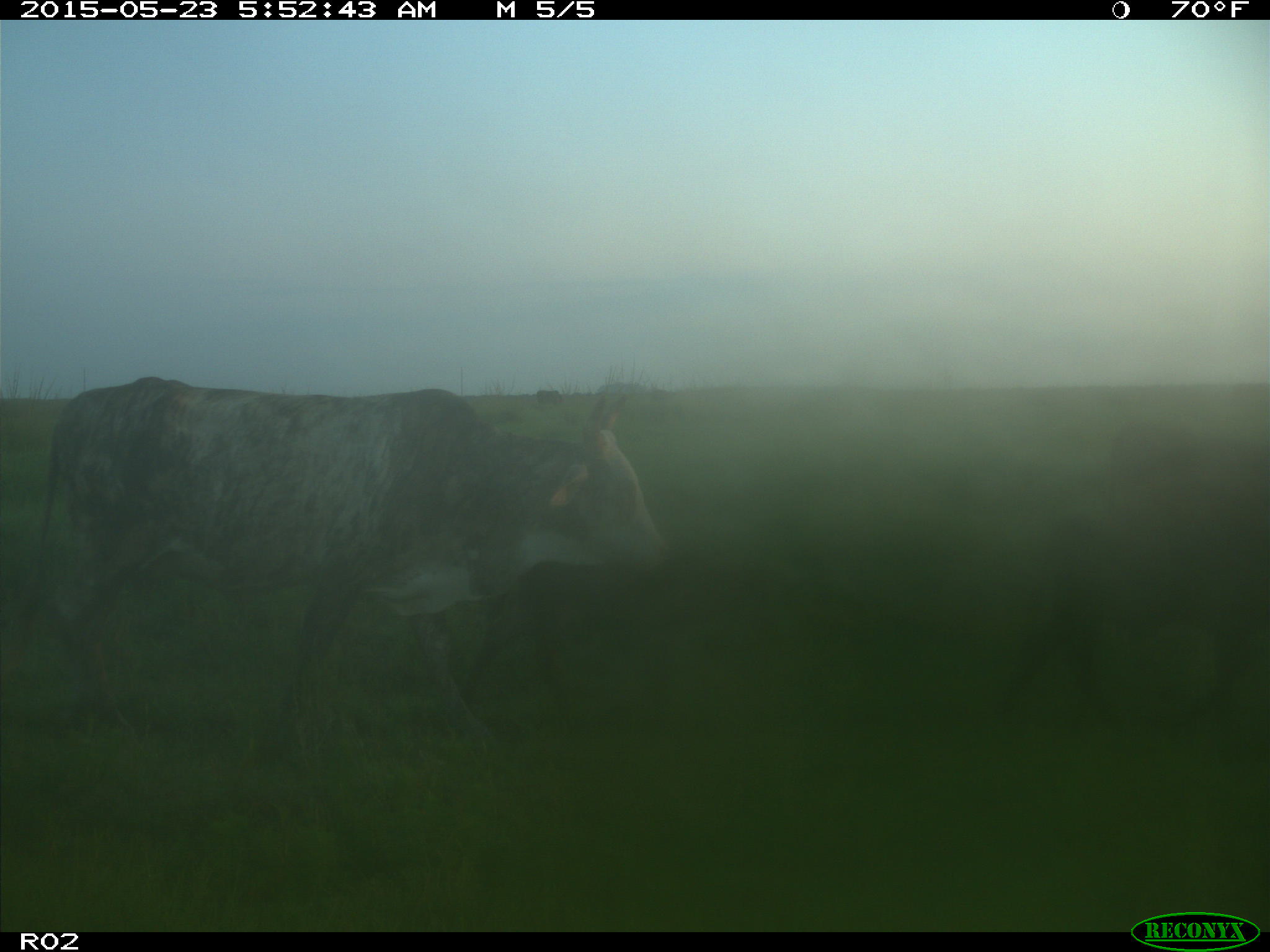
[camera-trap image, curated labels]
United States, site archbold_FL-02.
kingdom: Animalia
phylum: Chordata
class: Mammalia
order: Artiodactyla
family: Bovidae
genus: Bos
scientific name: Bos taurus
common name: domestic cow